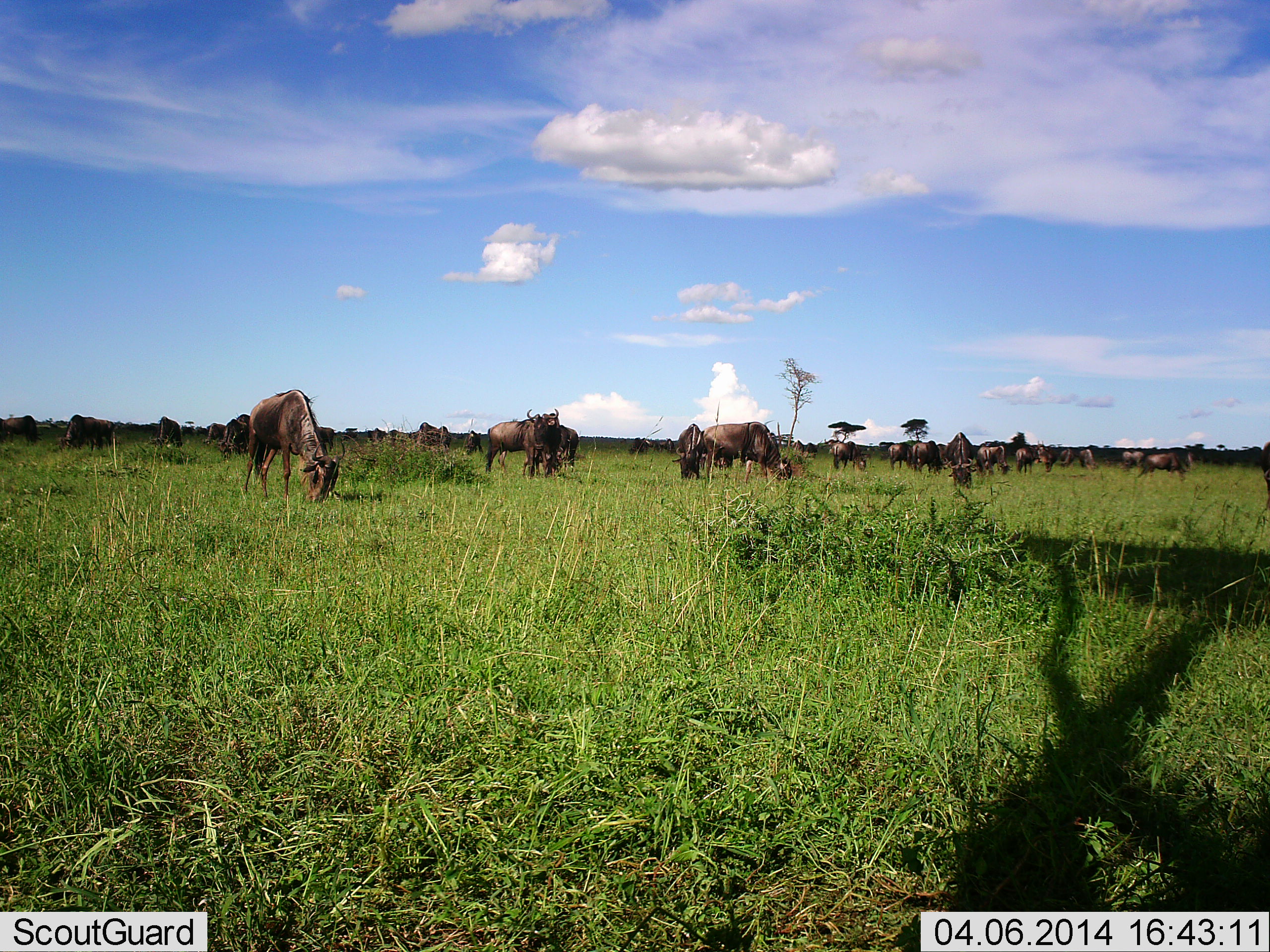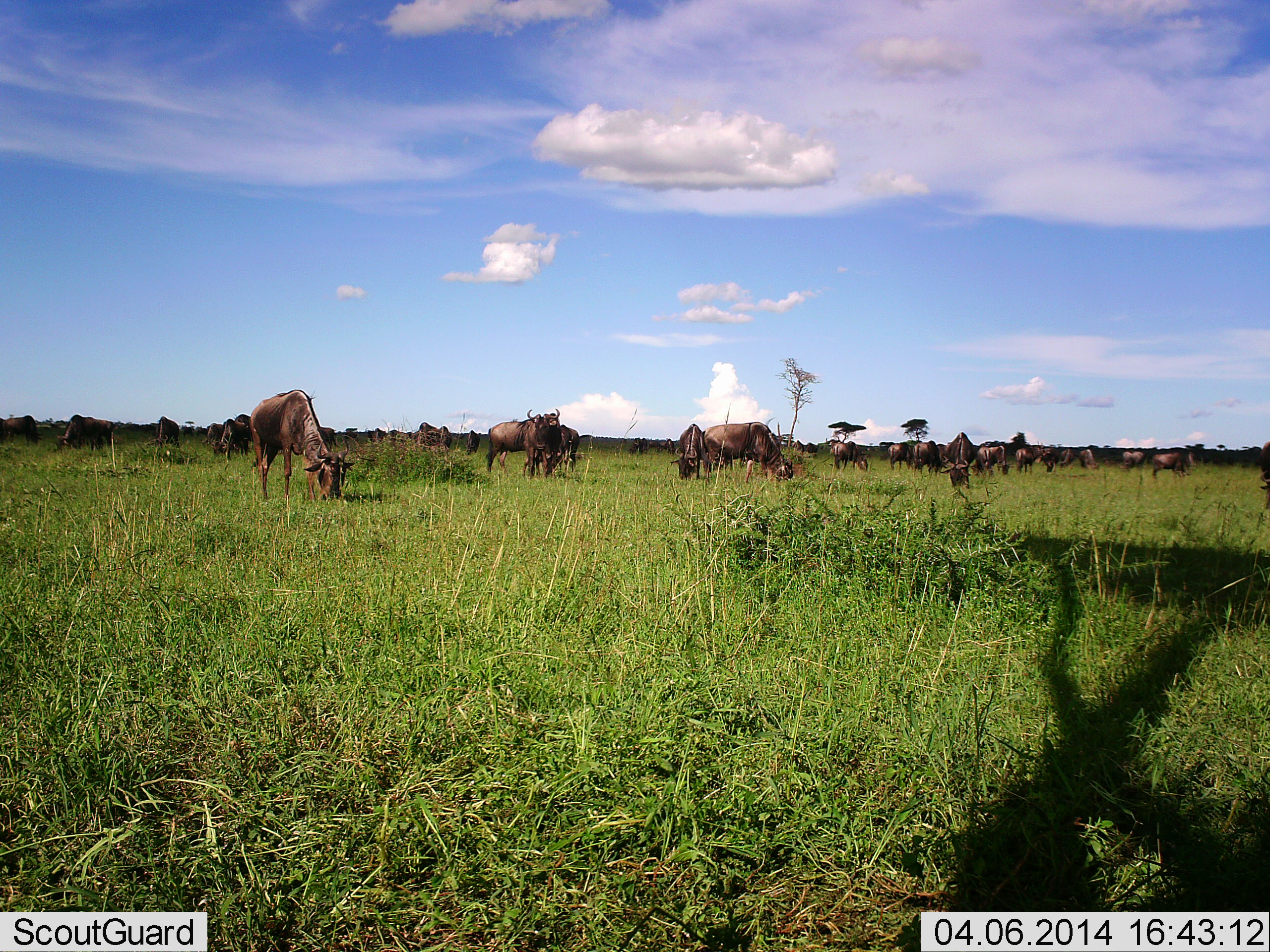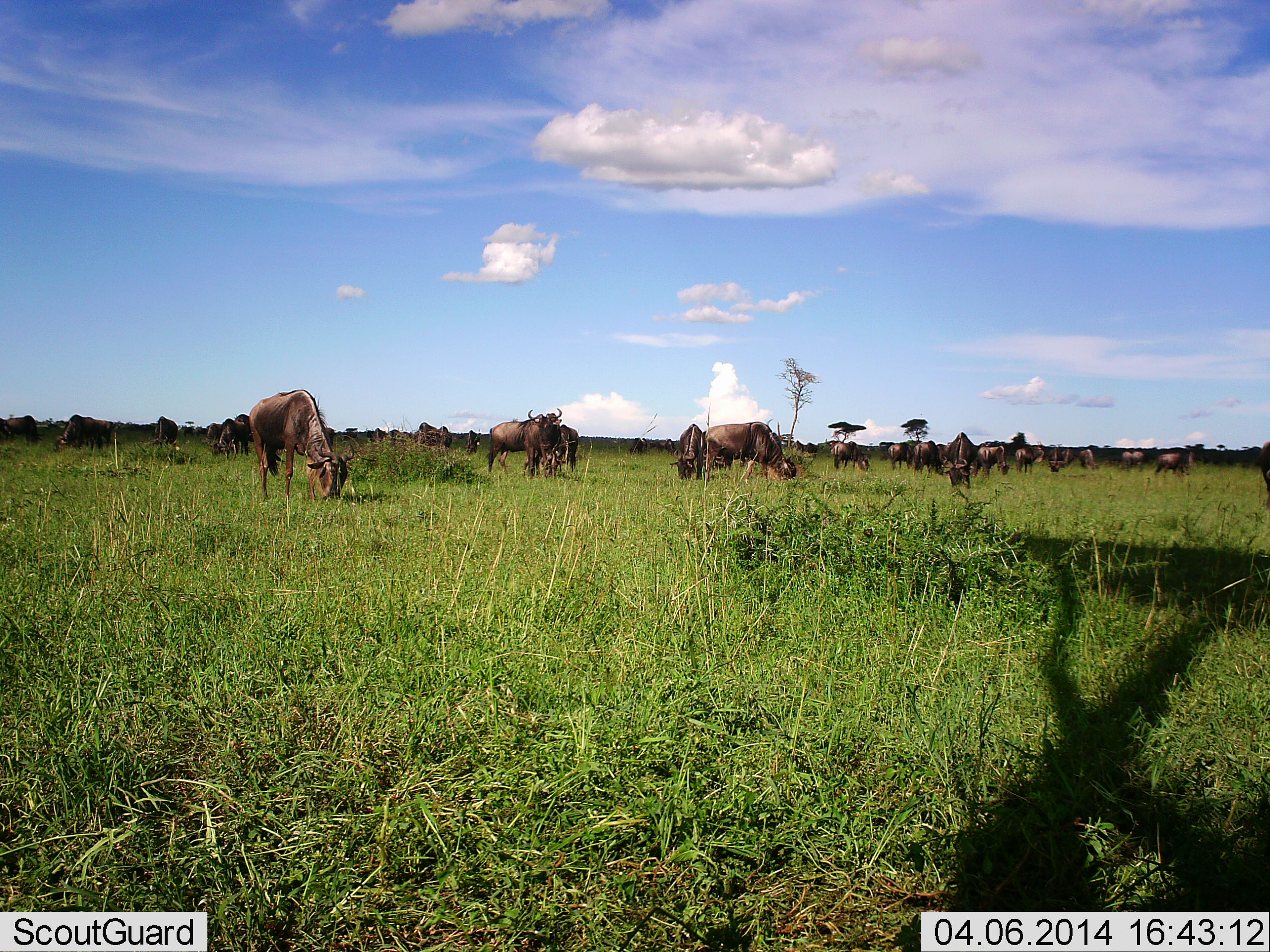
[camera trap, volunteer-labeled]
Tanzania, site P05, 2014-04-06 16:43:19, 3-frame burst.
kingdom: Animalia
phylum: Chordata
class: Mammalia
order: Artiodactyla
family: Bovidae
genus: Connochaetes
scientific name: Connochaetes taurinus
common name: blue wildebeest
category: wildebeest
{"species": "wildebeest (blue wildebeest) (Connochaetes taurinus)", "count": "11-50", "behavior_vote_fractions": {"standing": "50%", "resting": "0%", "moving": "10%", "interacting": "0%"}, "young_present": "0%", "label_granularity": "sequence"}